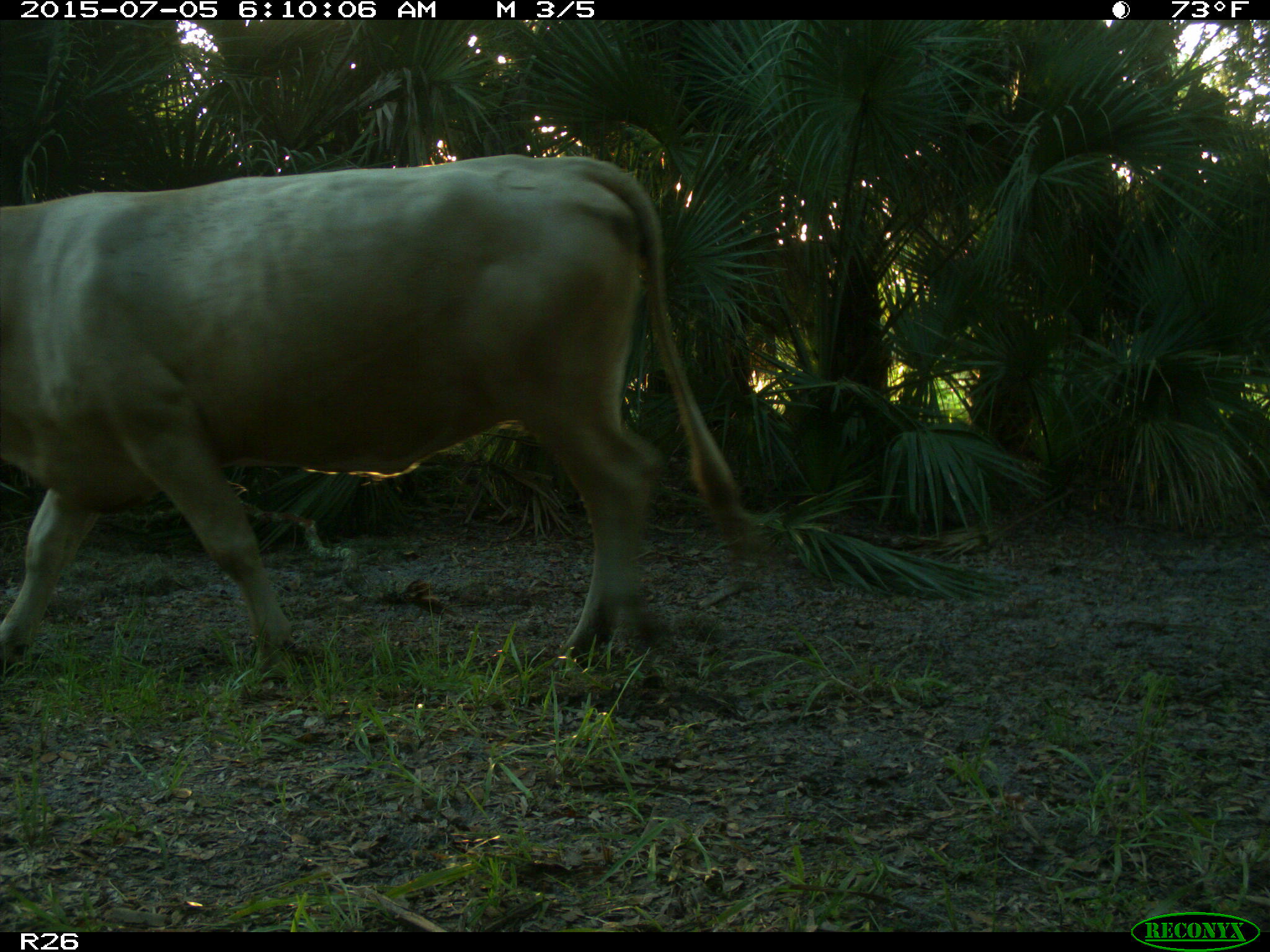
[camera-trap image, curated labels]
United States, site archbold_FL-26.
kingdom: Animalia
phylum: Chordata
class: Mammalia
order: Artiodactyla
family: Bovidae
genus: Bos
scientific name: Bos taurus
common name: domestic cow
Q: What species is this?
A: Bos taurus (domestic cow).